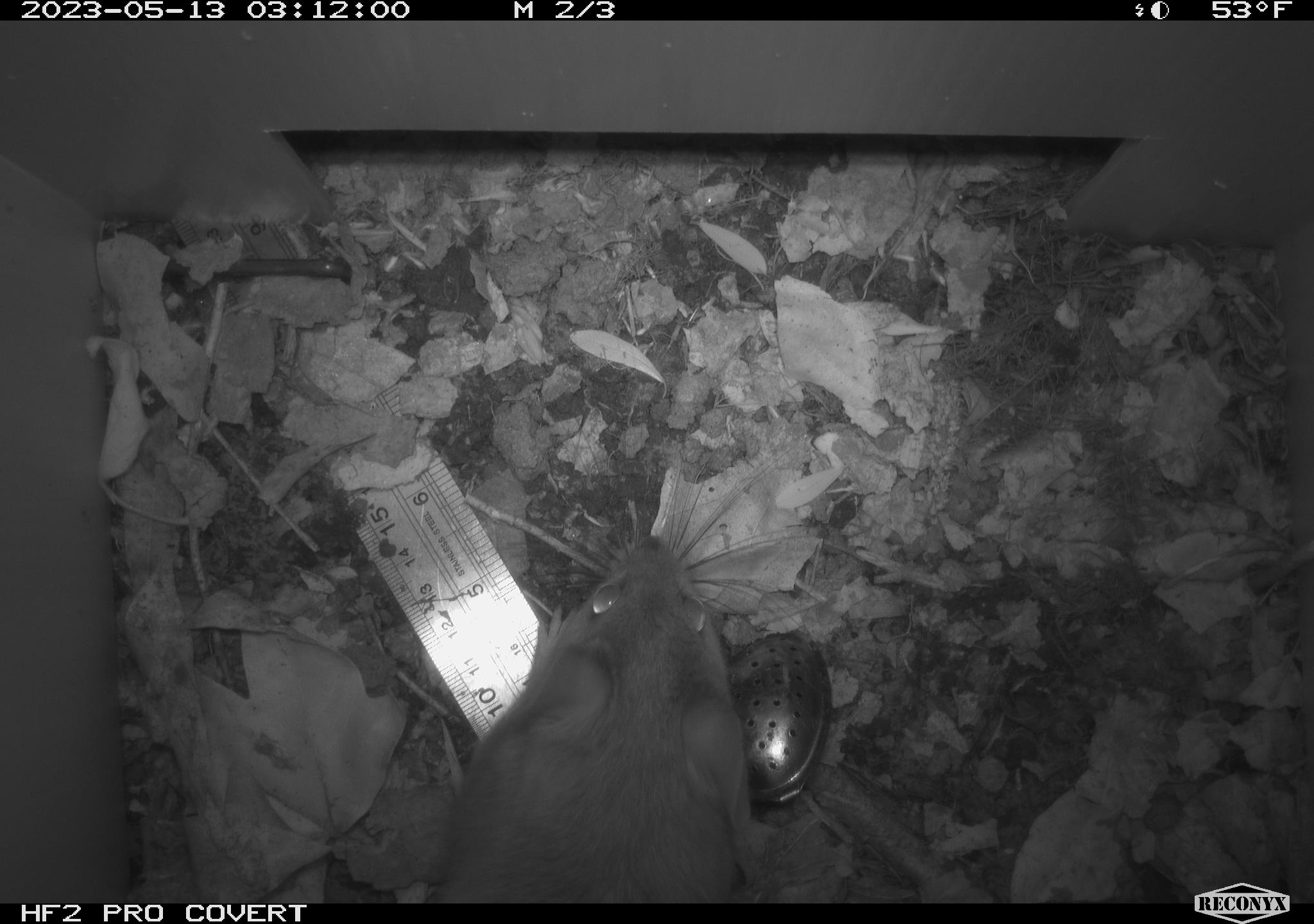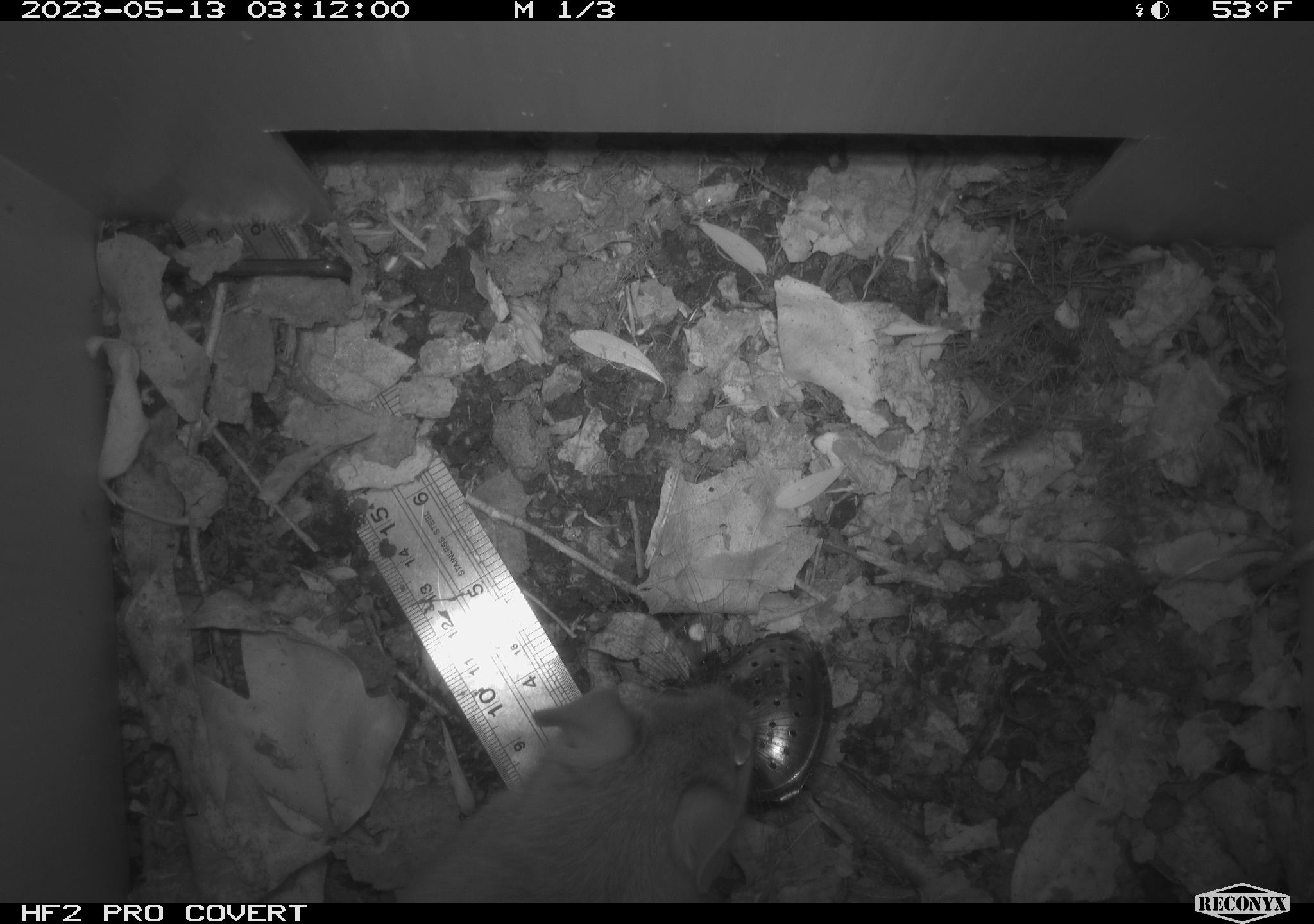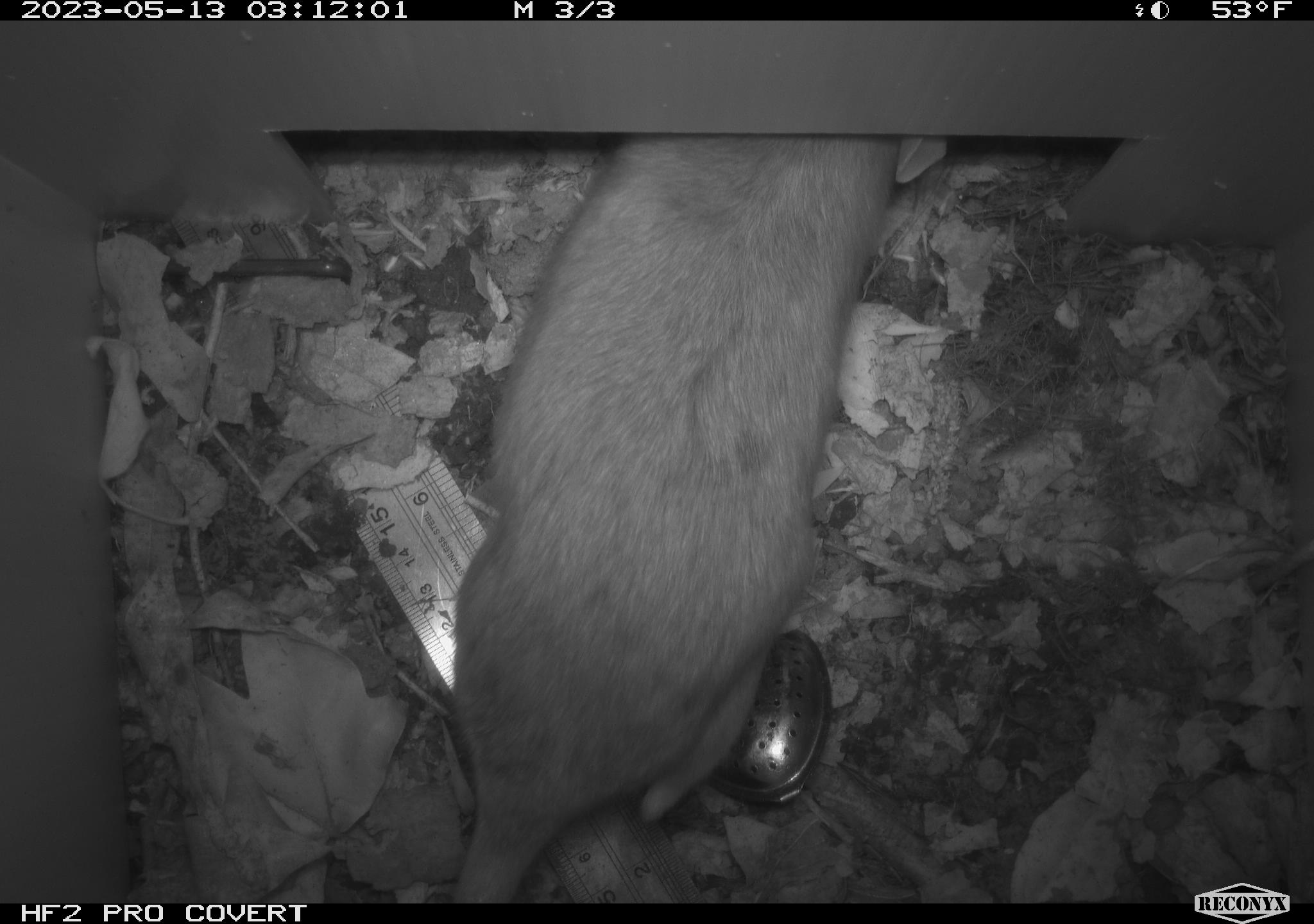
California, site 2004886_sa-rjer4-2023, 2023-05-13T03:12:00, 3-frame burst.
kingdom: Animalia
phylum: Chordata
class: Mammalia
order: Rodentia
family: Cricetidae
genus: Neotoma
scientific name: Neotoma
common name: pack rat or woodrat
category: neotoma species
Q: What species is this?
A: Neotoma species (pack rat or woodrat) (Neotoma).